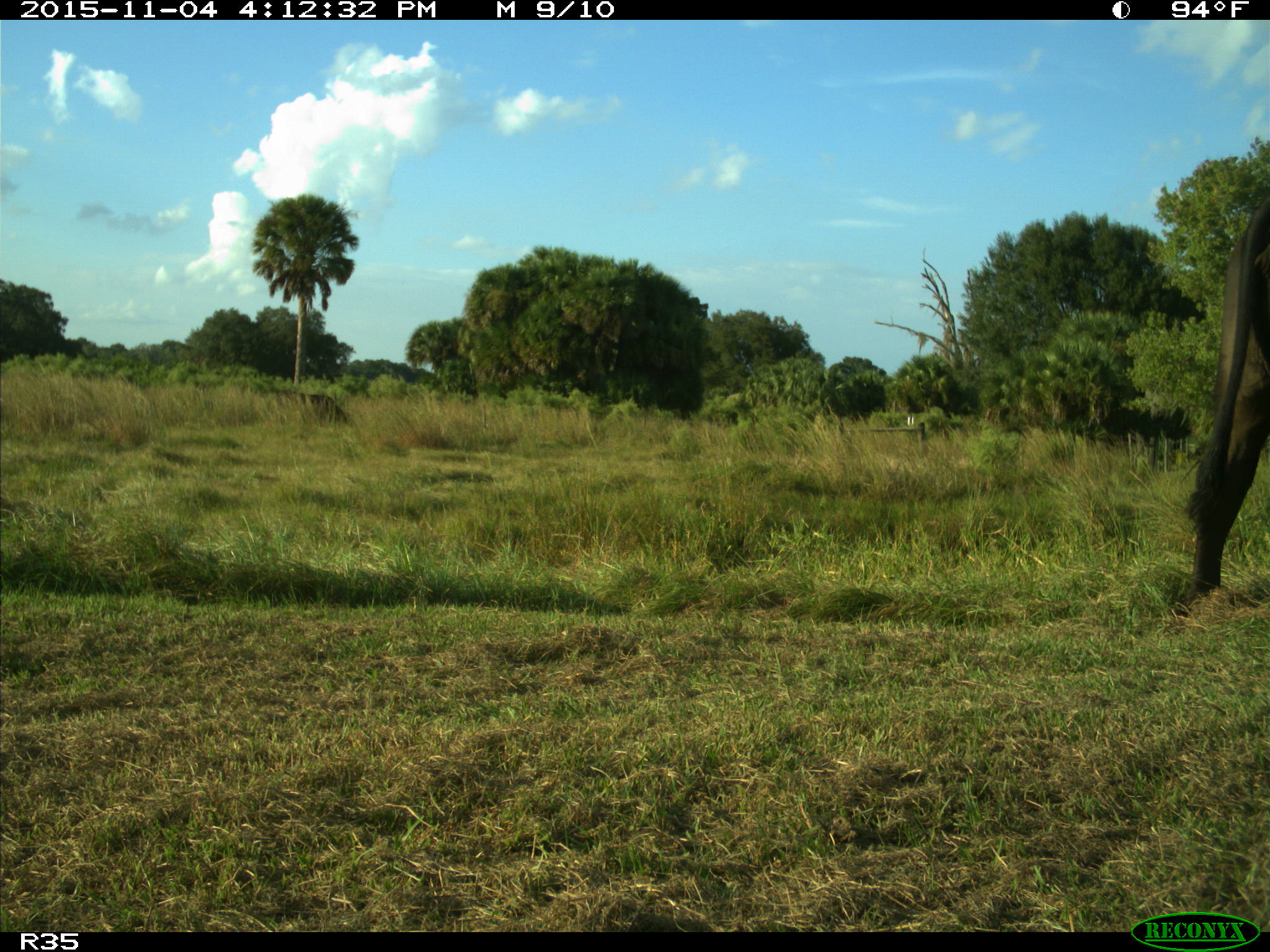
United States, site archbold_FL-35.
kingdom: Animalia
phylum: Chordata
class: Mammalia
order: Artiodactyla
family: Bovidae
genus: Bos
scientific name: Bos taurus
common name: domestic cow